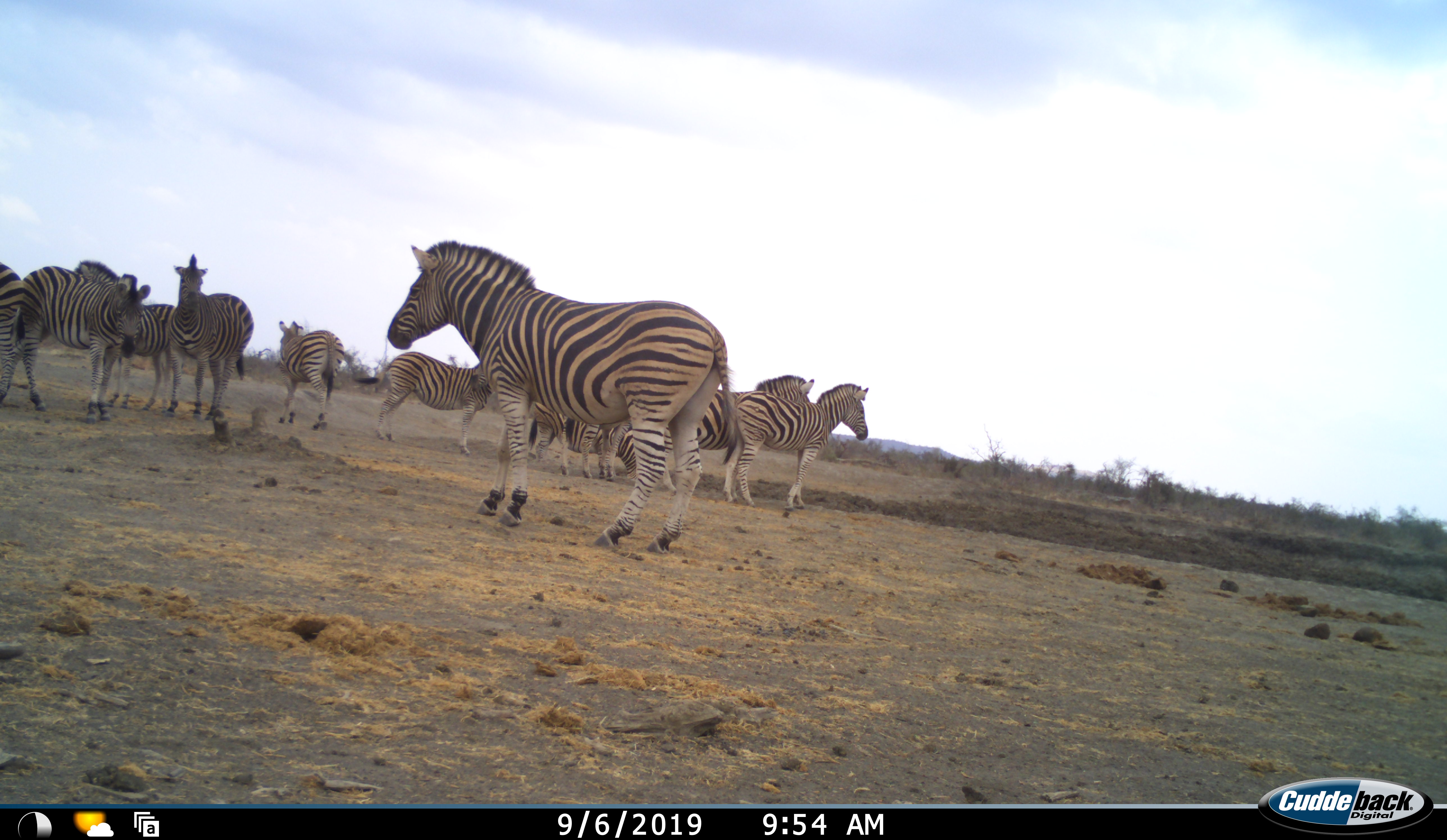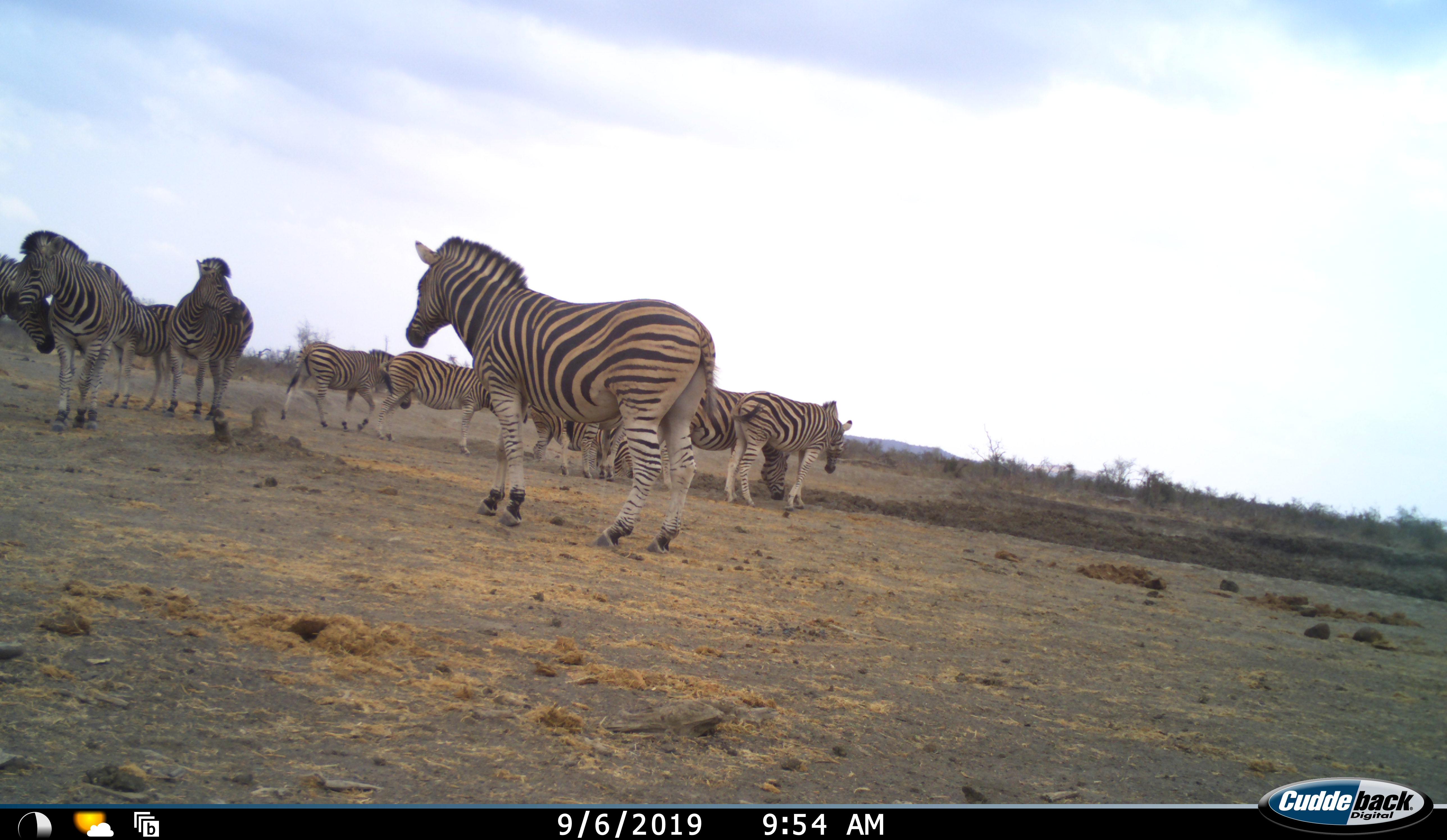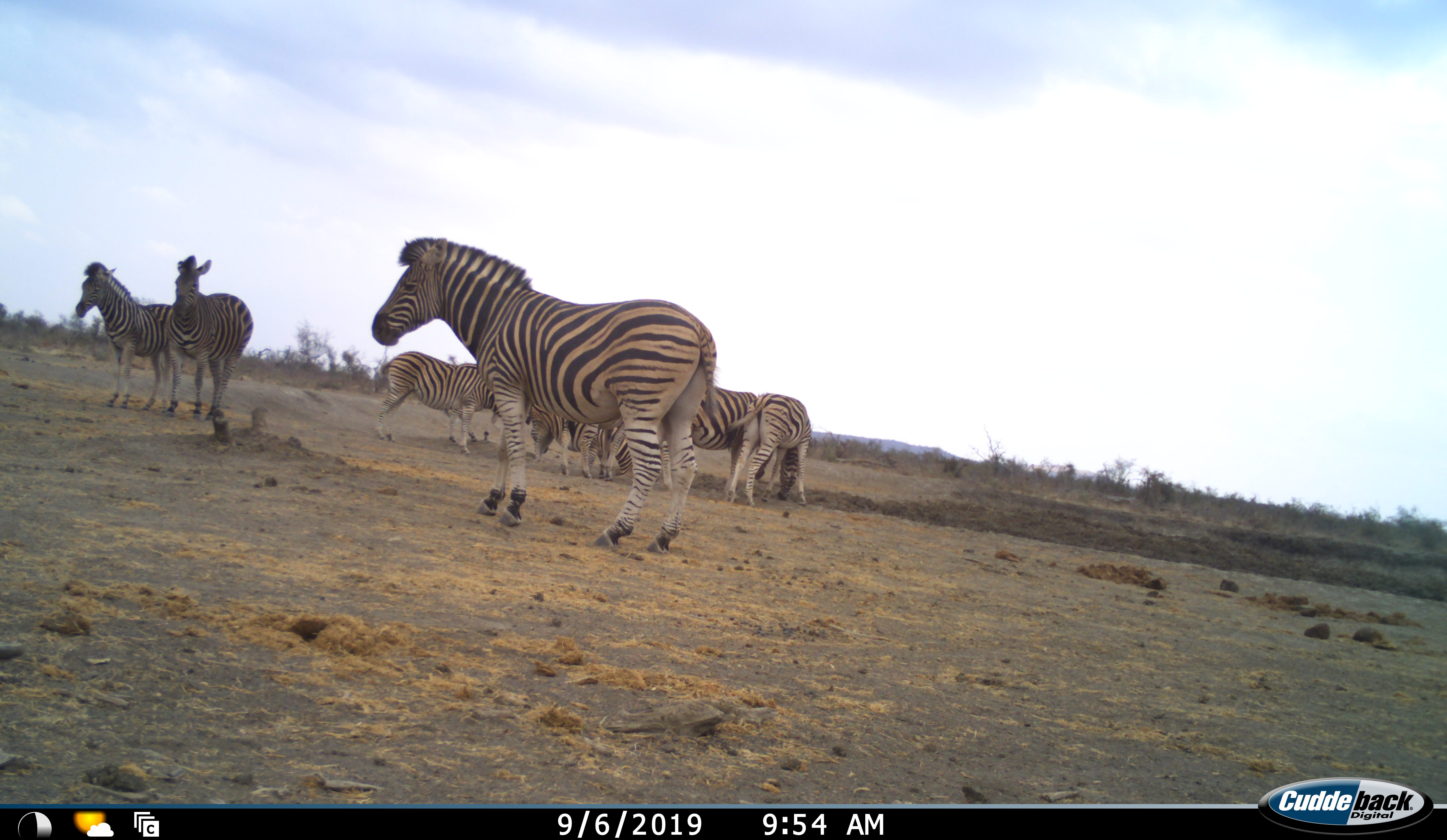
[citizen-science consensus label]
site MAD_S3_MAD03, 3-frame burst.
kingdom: Animalia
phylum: Chordata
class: Mammalia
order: Perissodactyla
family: Equidae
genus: Equus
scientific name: Equus quagga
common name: plains zebra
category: zebraplains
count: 11-50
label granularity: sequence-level